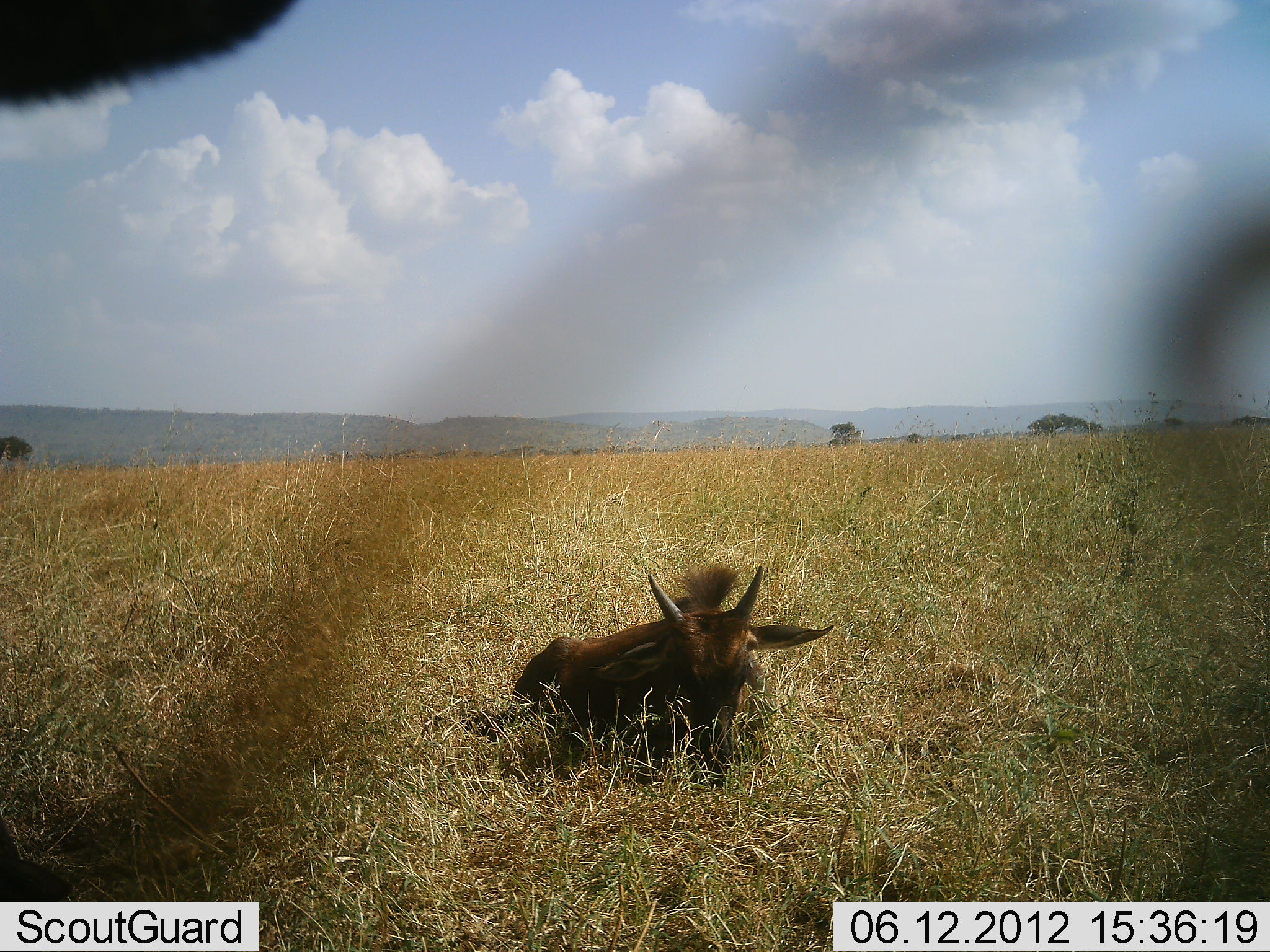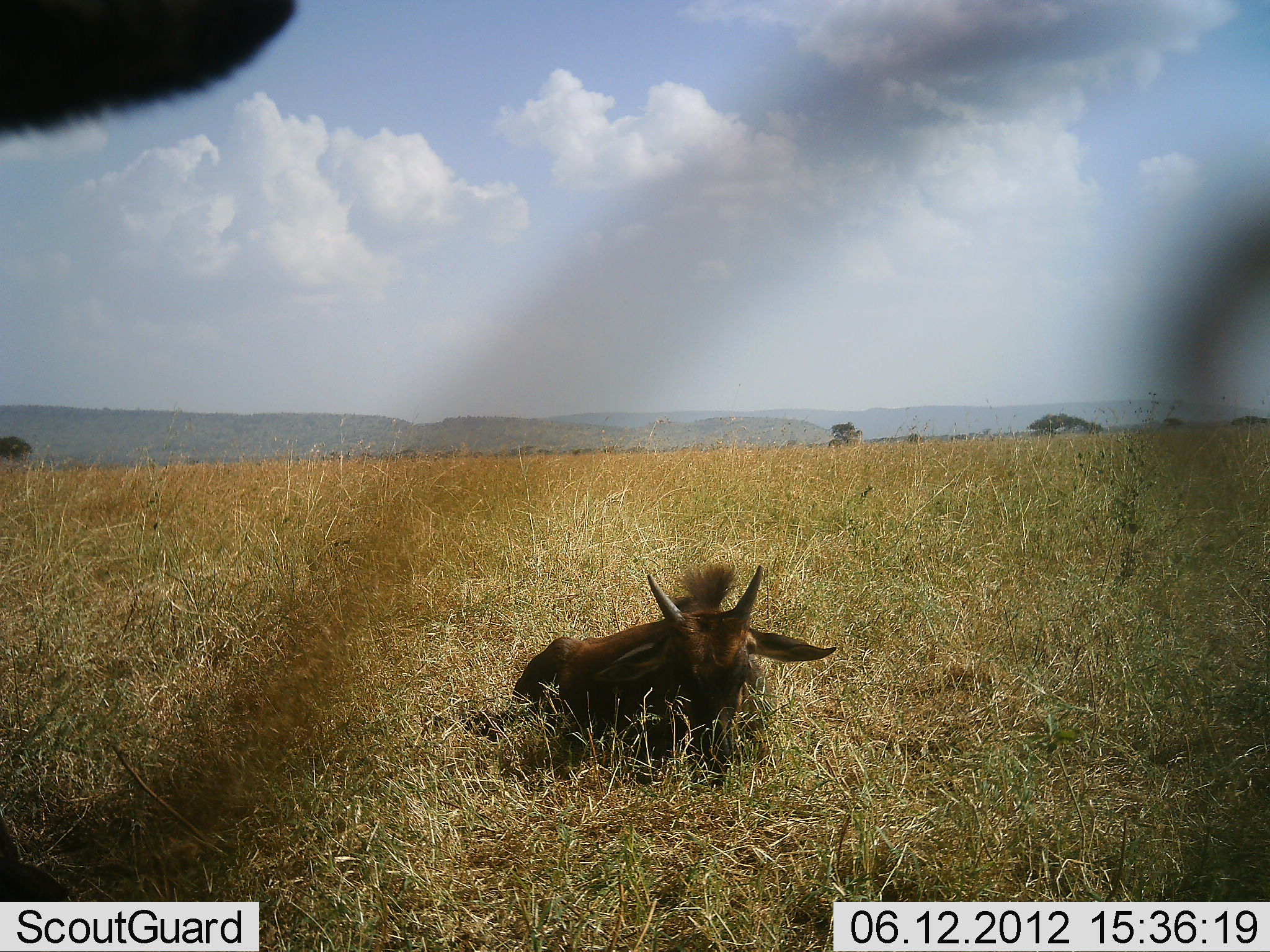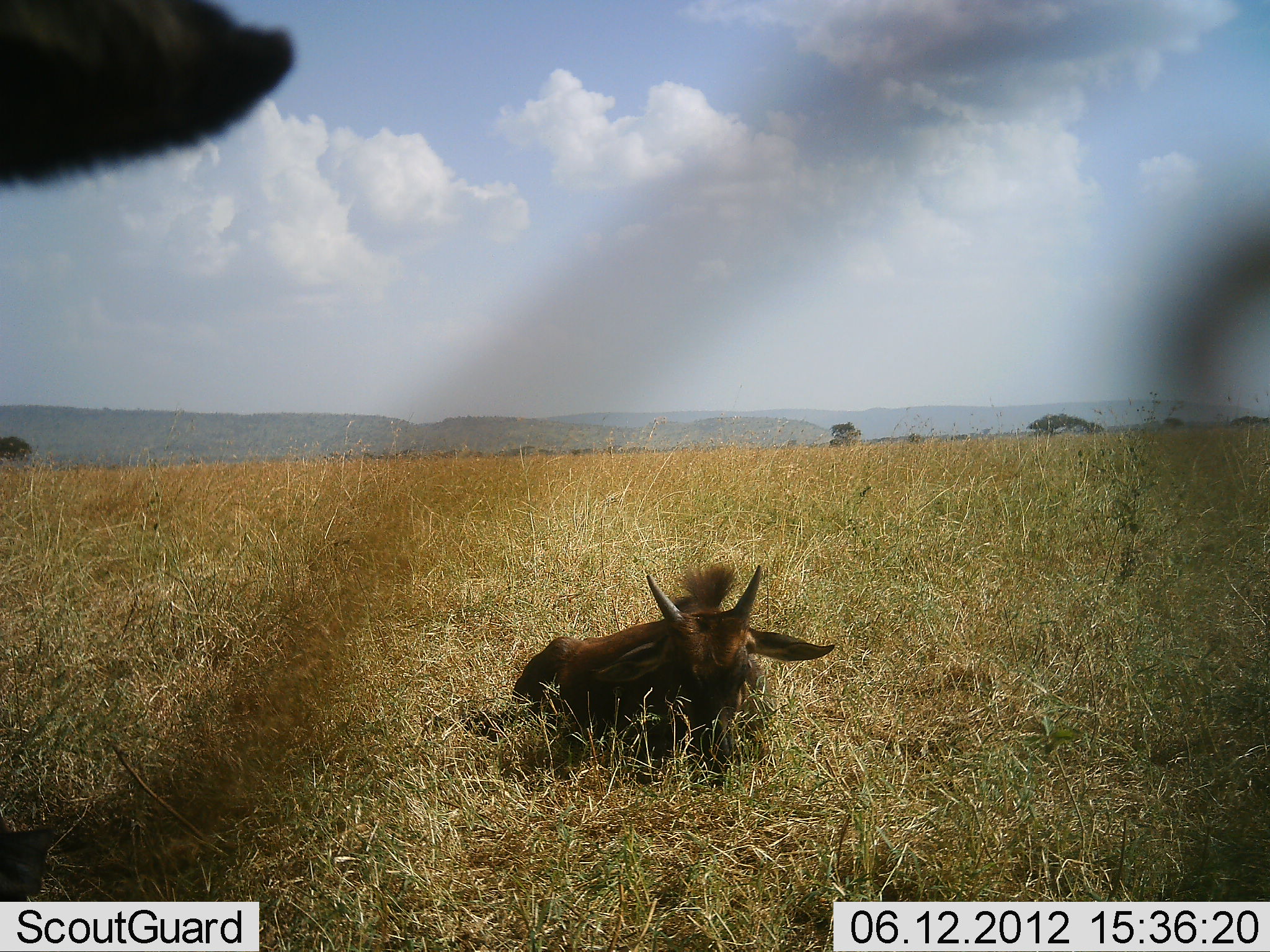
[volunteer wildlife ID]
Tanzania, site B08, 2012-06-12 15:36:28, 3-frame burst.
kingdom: Animalia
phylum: Chordata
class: Mammalia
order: Artiodactyla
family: Bovidae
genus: Connochaetes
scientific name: Connochaetes taurinus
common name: blue wildebeest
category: wildebeest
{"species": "wildebeest (blue wildebeest) (Connochaetes taurinus)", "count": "2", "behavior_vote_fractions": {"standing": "50%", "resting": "100%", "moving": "0%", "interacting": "0%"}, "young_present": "80%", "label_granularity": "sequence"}